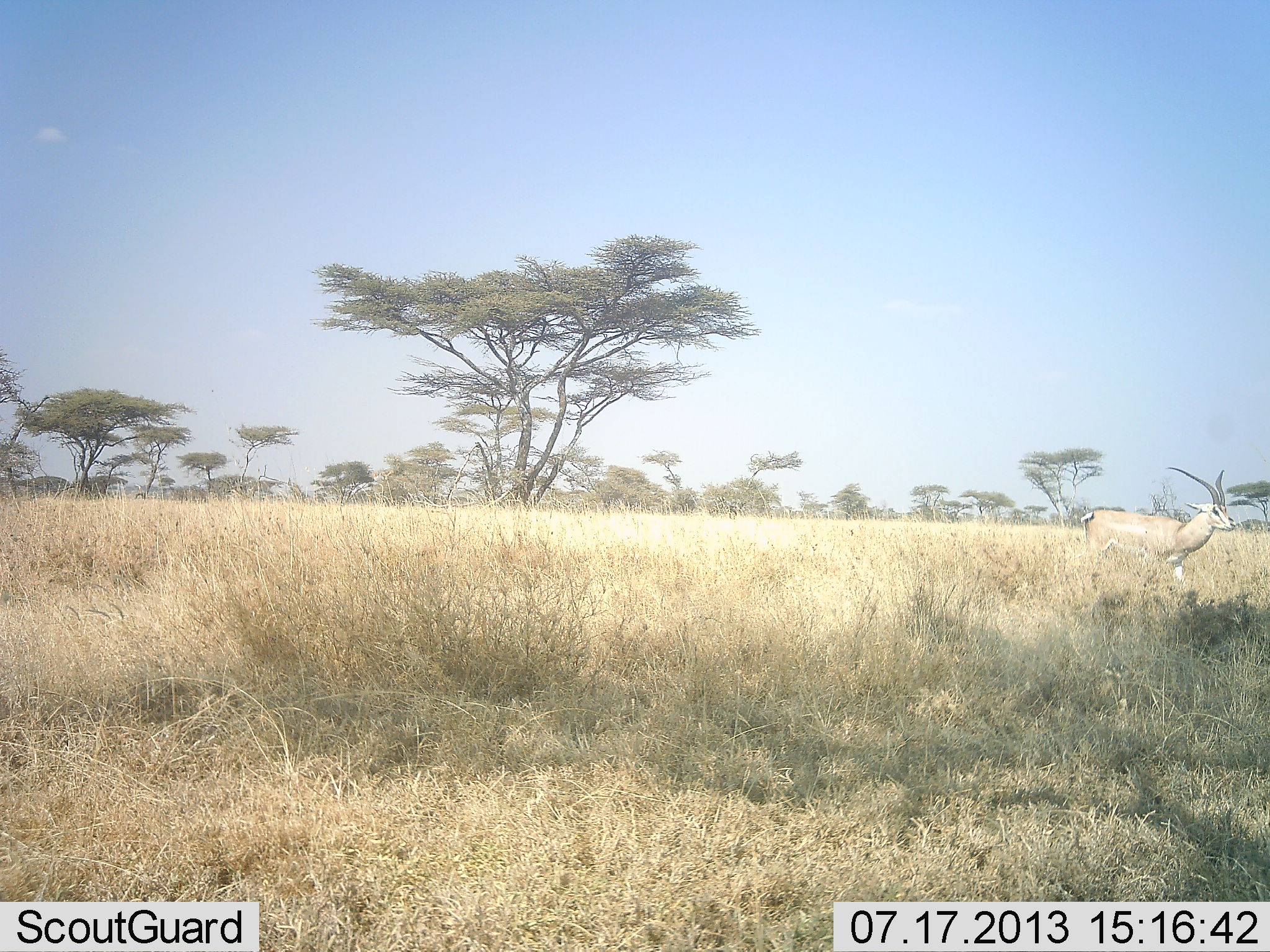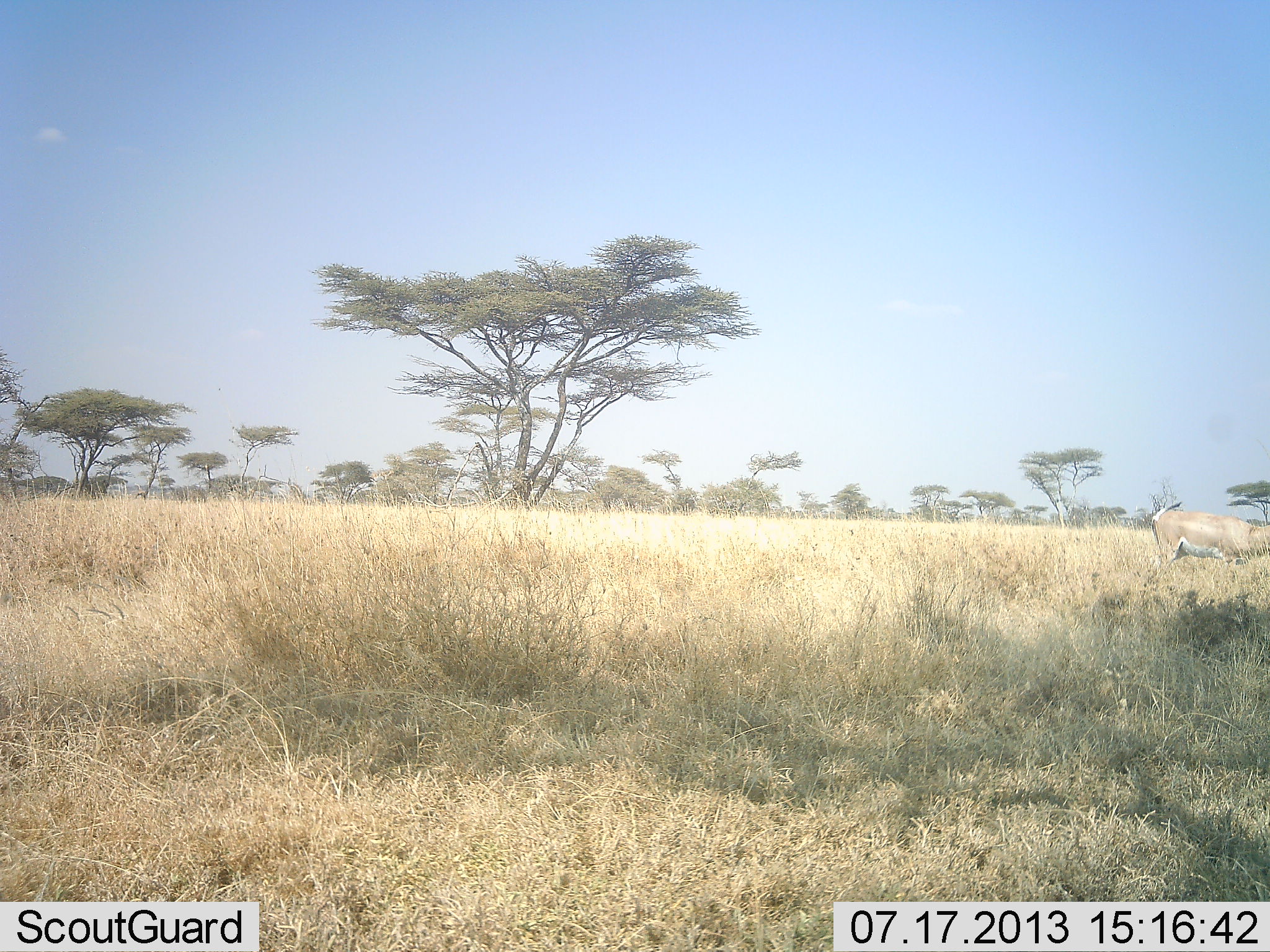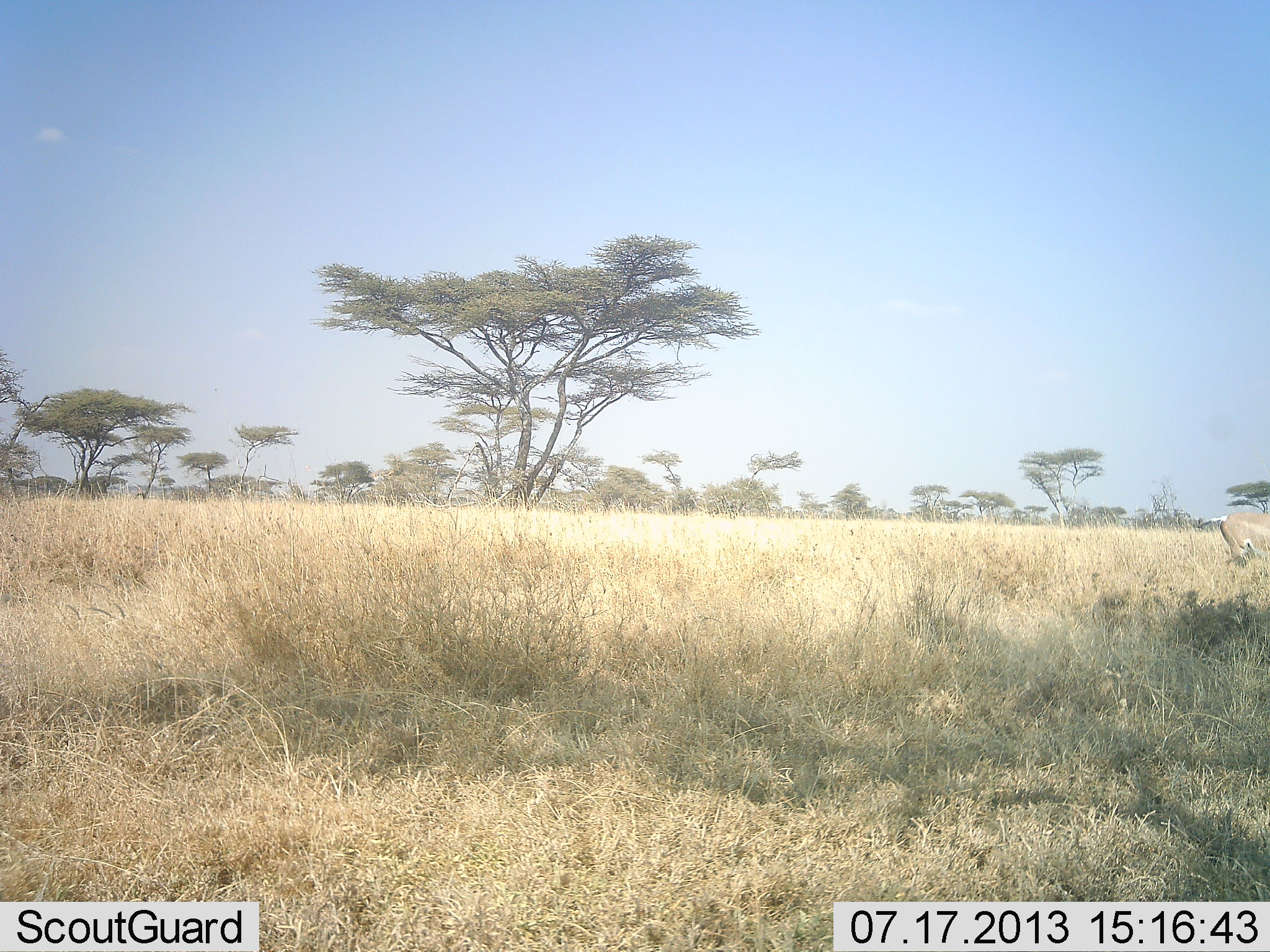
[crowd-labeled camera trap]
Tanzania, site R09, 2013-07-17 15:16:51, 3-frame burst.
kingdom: Animalia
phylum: Chordata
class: Mammalia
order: Artiodactyla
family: Bovidae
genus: Nanger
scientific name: Nanger granti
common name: grant's gazelle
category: gazellegrants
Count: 1.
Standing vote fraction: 7%.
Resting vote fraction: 0%.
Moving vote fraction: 93%.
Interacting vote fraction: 0%.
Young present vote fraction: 0%.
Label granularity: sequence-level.